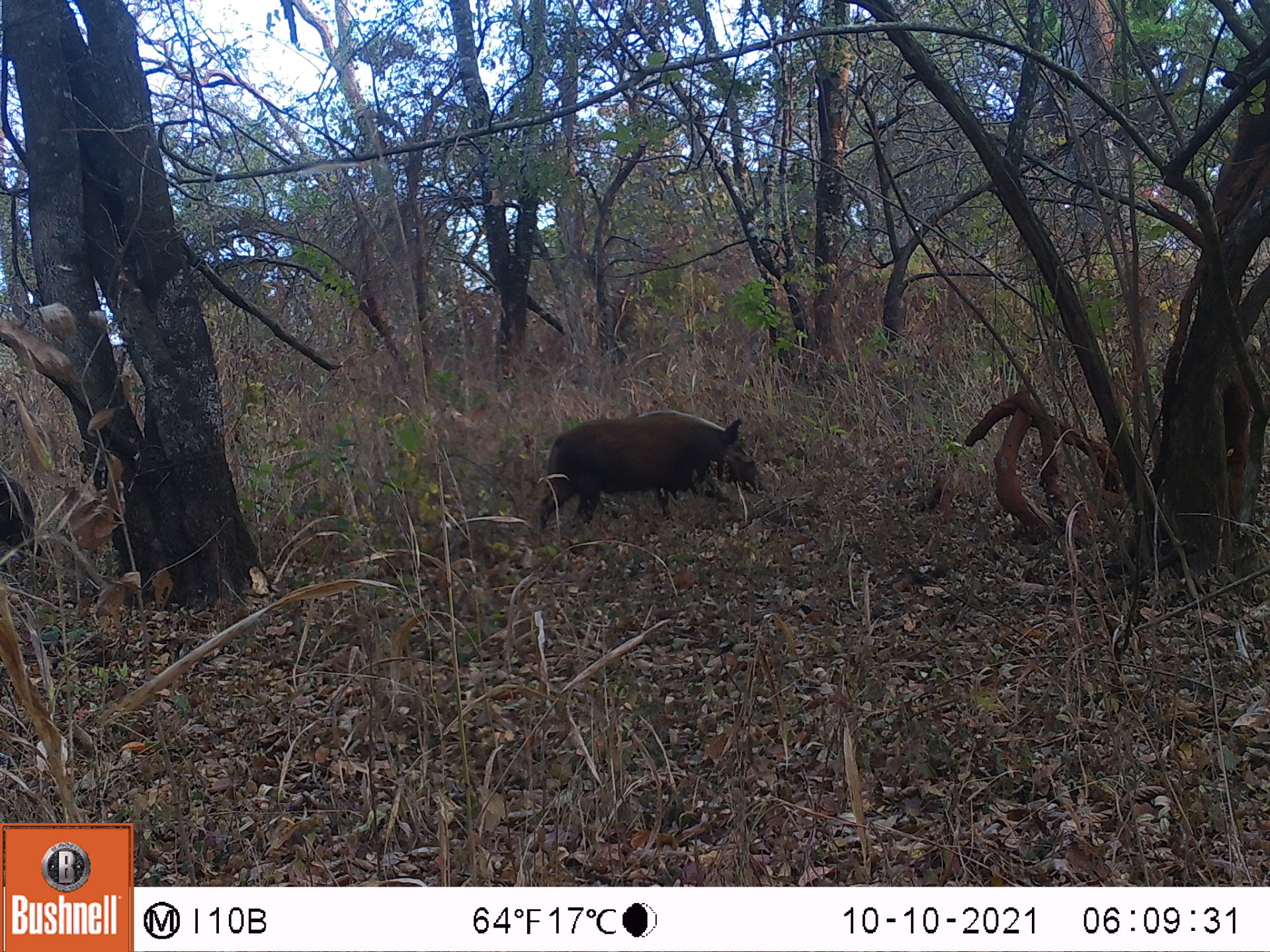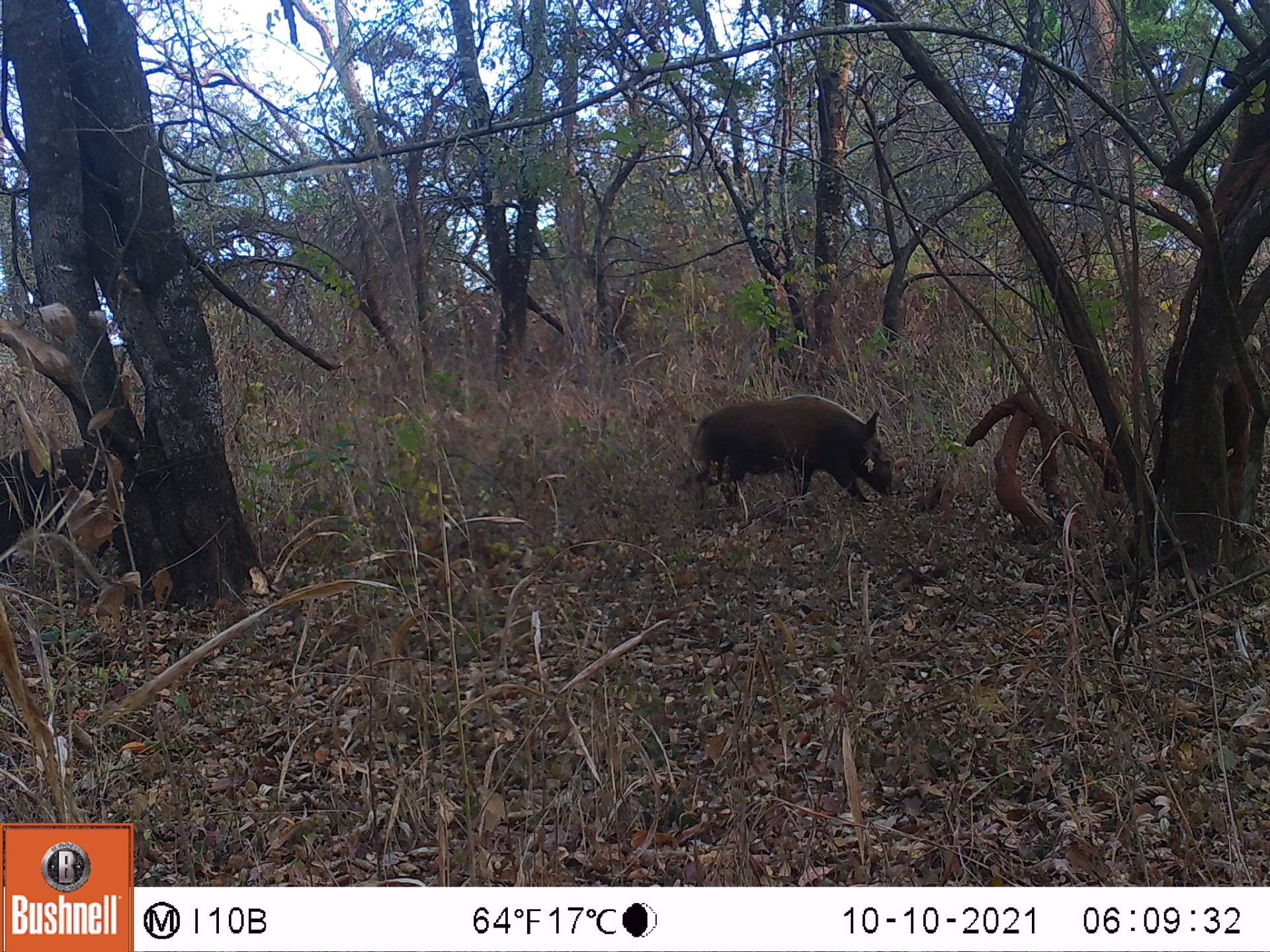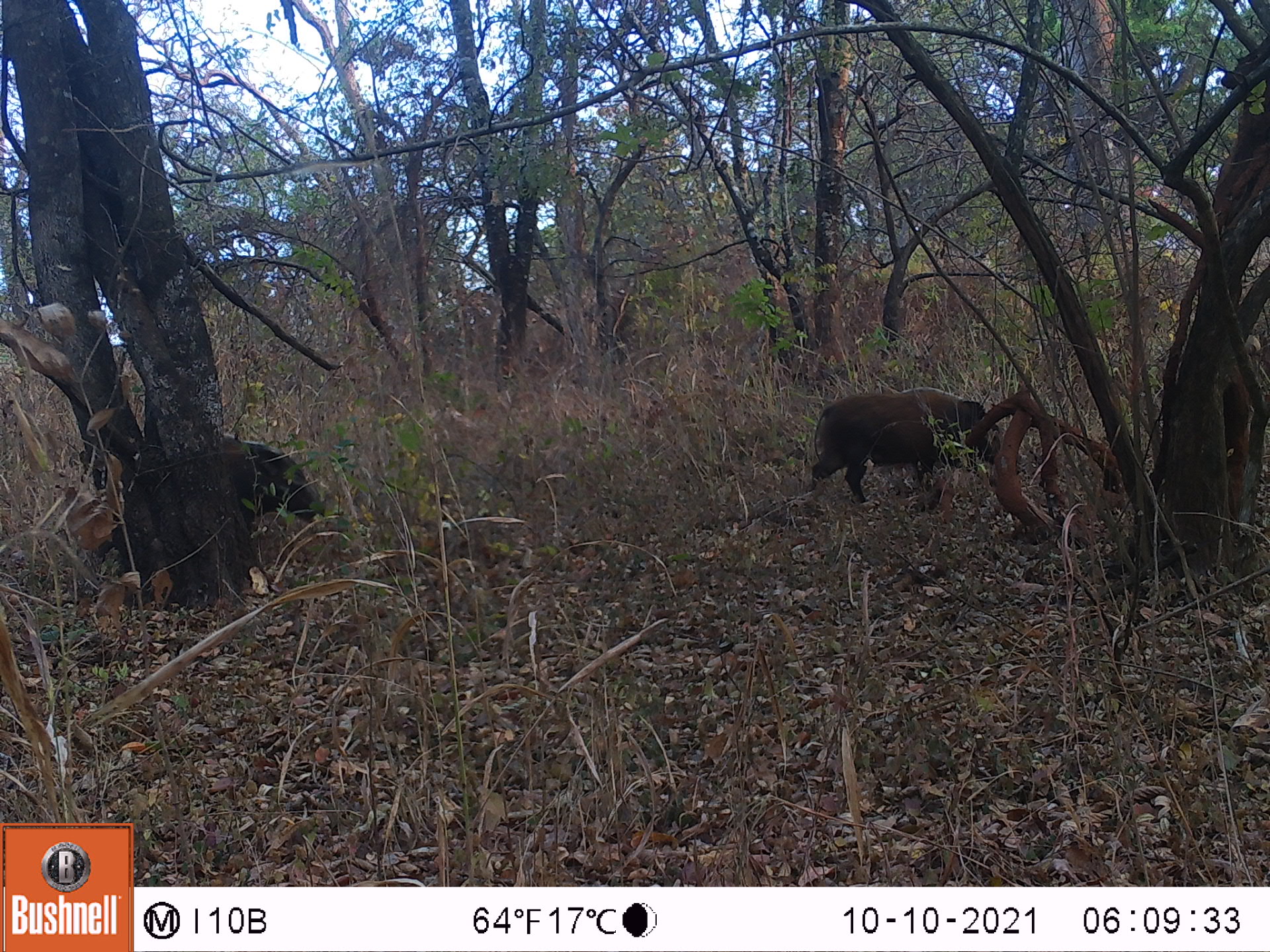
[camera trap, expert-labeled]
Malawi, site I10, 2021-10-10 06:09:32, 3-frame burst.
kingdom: Animalia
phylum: Chordata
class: Mammalia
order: Artiodactyla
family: Suidae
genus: Potamochoerus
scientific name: Potamochoerus larvatus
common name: bushpig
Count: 2.